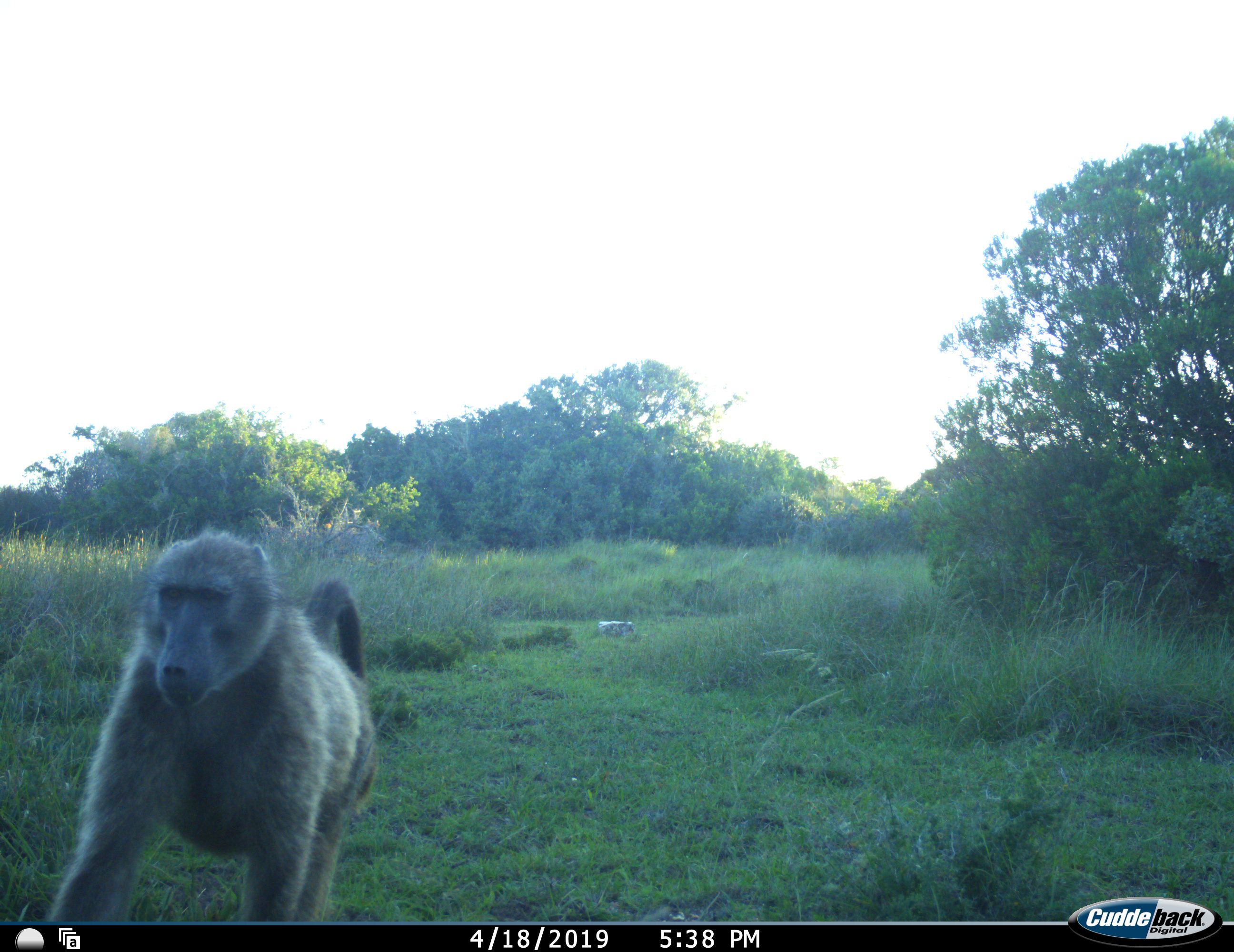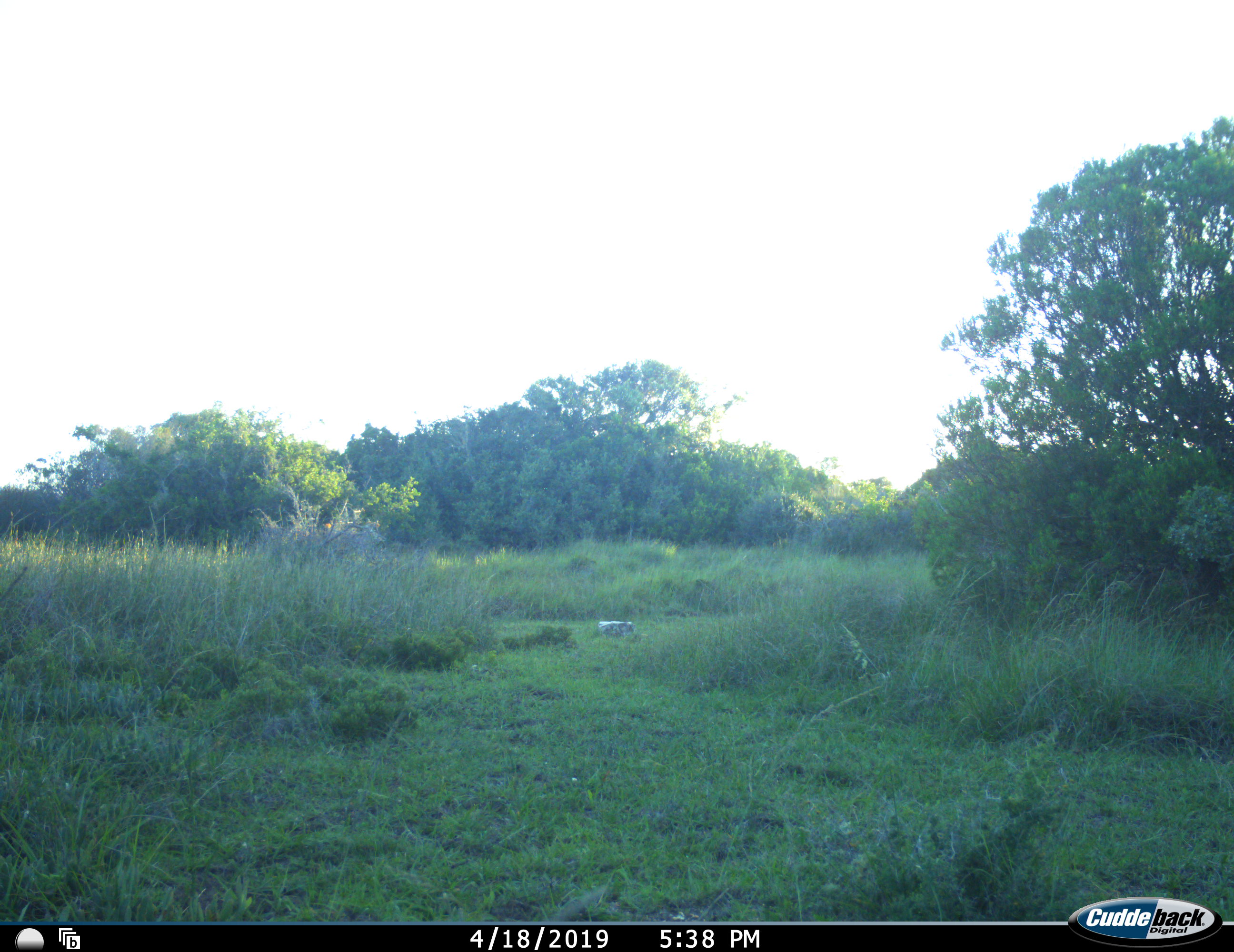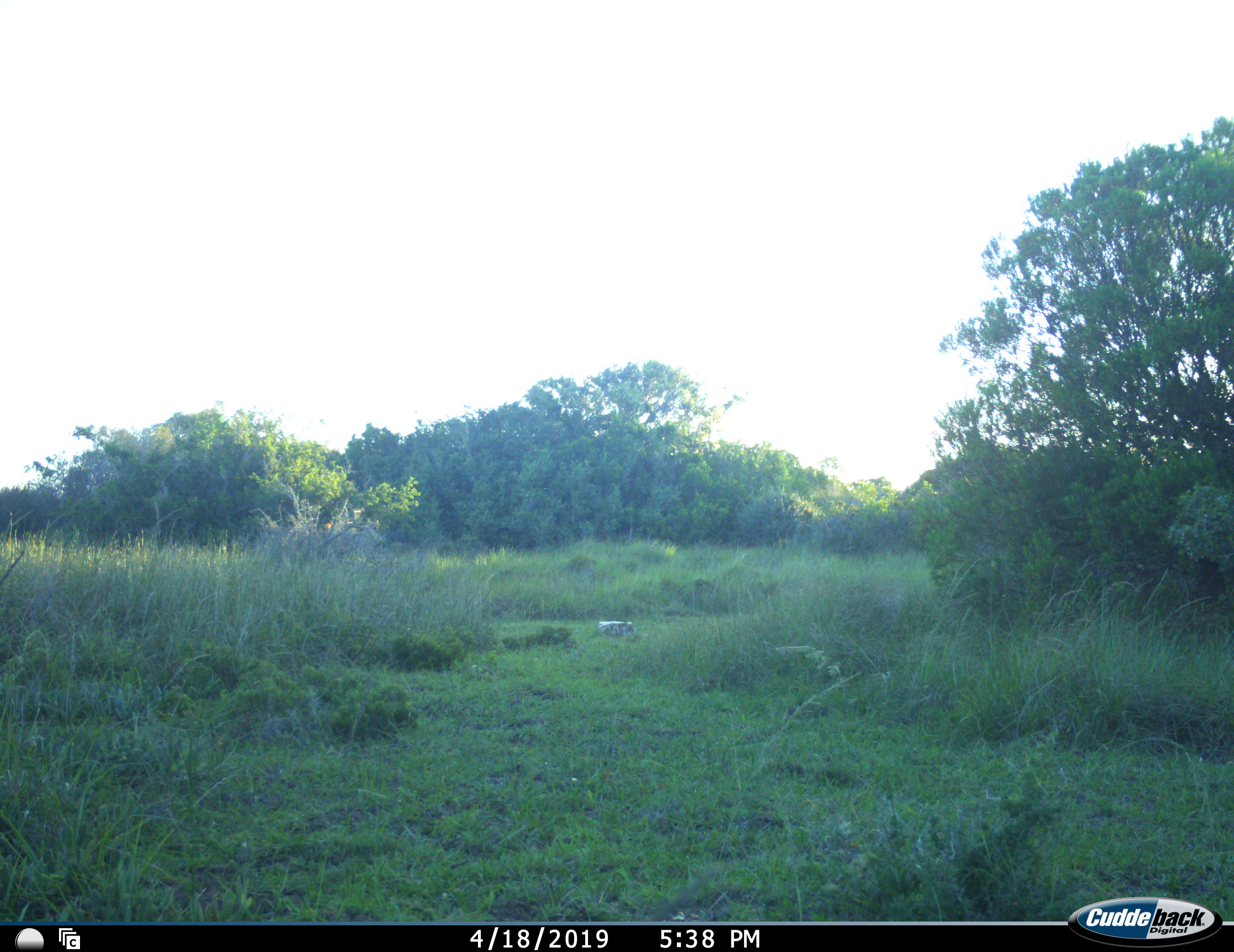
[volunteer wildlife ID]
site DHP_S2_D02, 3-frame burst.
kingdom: Animalia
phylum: Chordata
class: Mammalia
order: Primates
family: Cercopithecidae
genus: Papio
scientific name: Papio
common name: baboon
Baboon (Papio), count 1. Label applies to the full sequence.